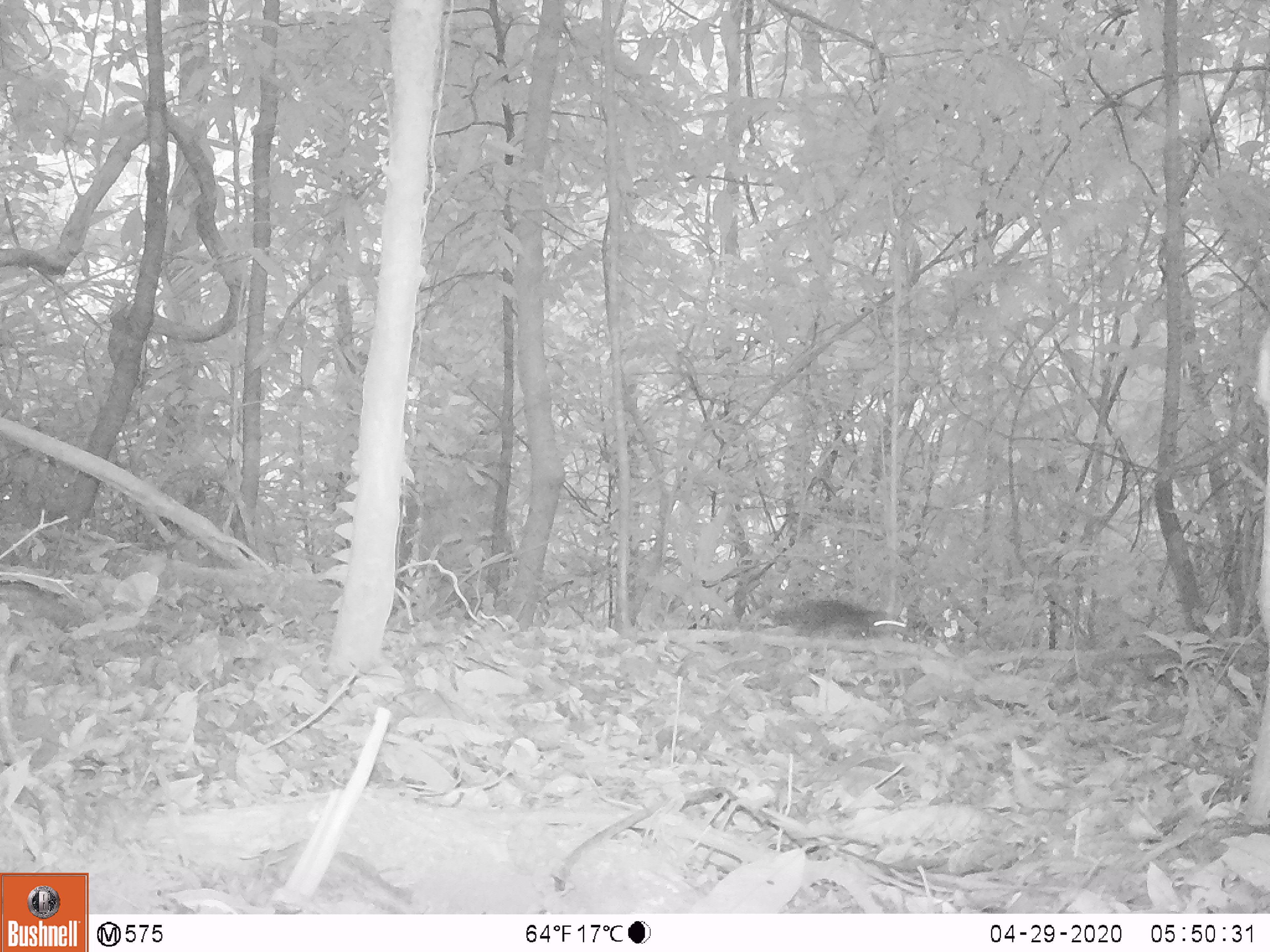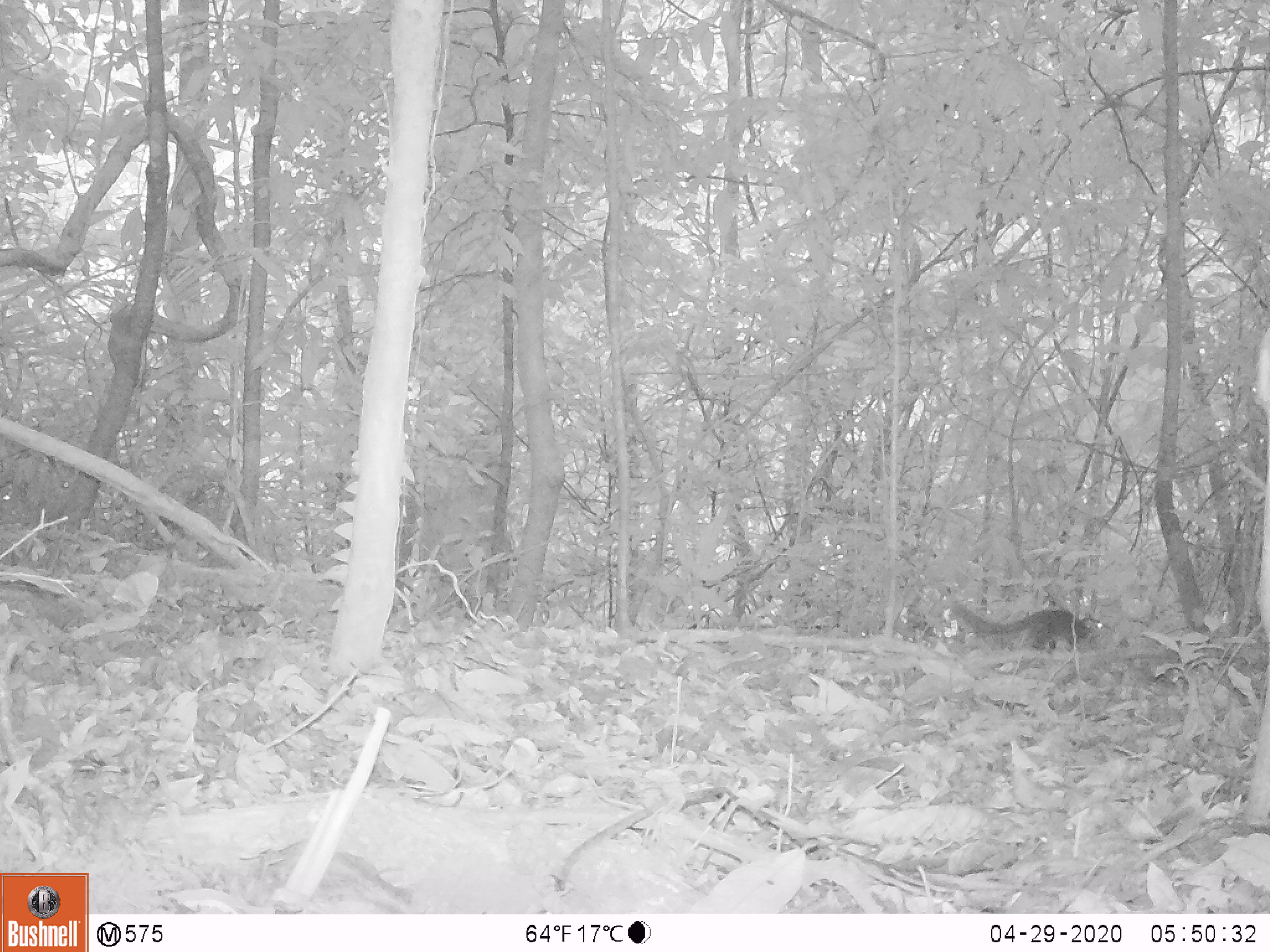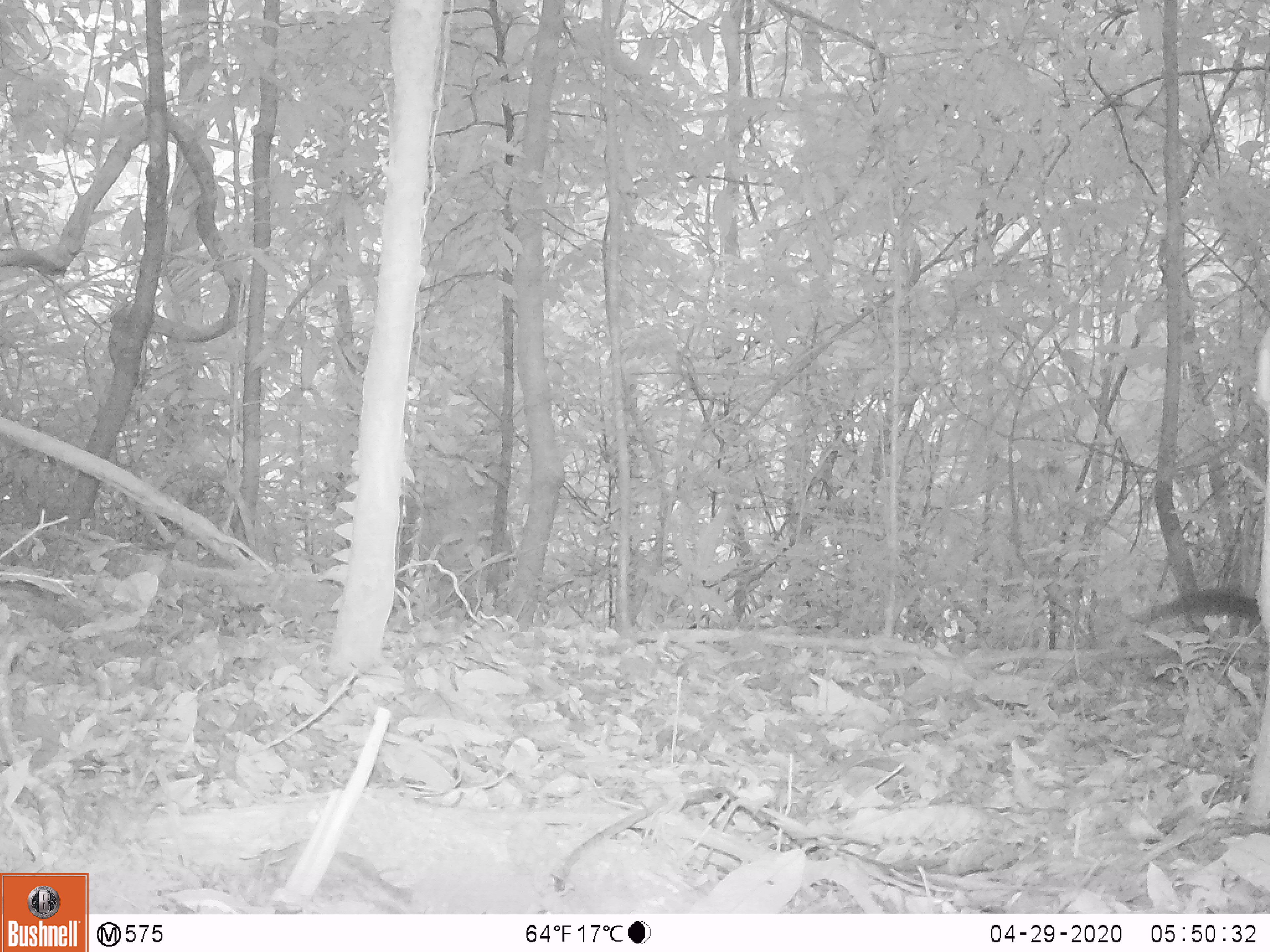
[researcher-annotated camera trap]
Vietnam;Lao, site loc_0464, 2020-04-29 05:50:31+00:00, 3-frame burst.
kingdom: Animalia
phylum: Chordata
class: Mammalia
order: Scandentia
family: Tupaiidae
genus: Tupaia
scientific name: Tupaia belangeri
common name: northern treeshrew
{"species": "northern treeshrew (Tupaia belangeri)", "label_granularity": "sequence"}